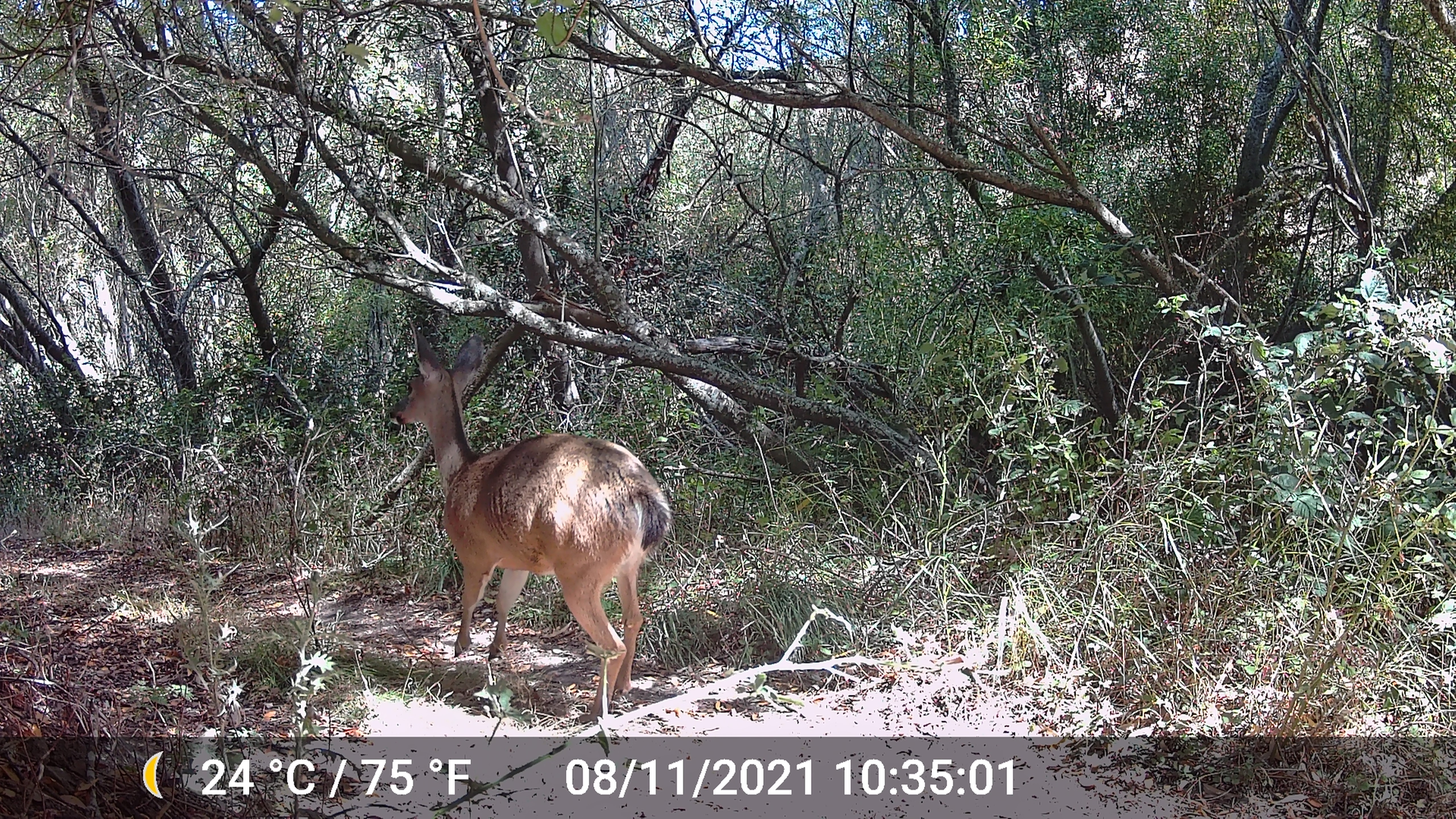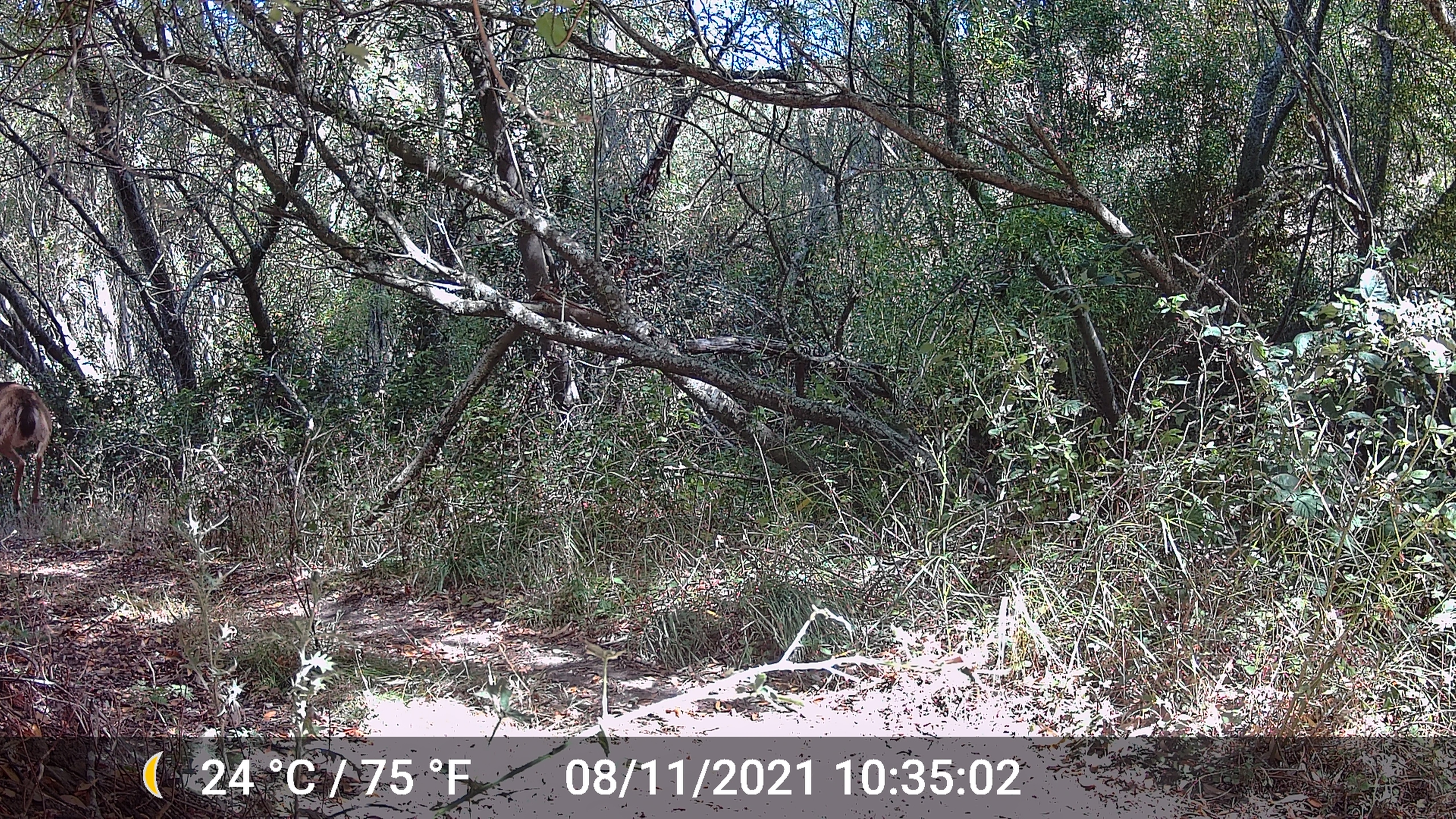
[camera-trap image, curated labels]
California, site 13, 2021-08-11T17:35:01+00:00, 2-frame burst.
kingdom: Animalia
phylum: Chordata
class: Mammalia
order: Artiodactyla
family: Cervidae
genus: Odocoileus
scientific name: Odocoileus hemionus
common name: mule deer